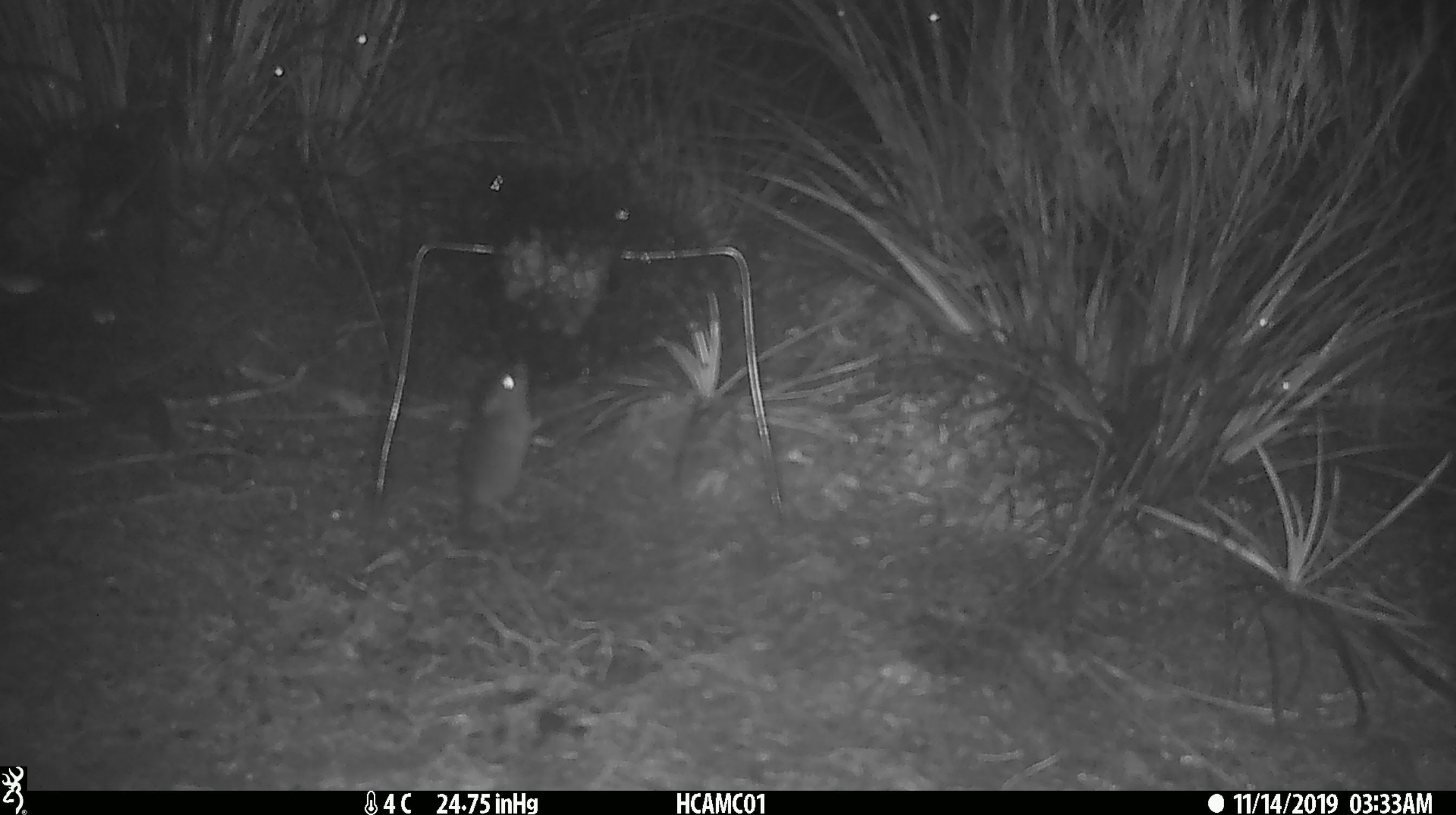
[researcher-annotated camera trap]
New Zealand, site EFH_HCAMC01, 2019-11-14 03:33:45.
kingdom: Animalia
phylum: Chordata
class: Mammalia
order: Rodentia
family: Muridae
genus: Mus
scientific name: Mus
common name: mouse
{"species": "mouse (Mus)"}